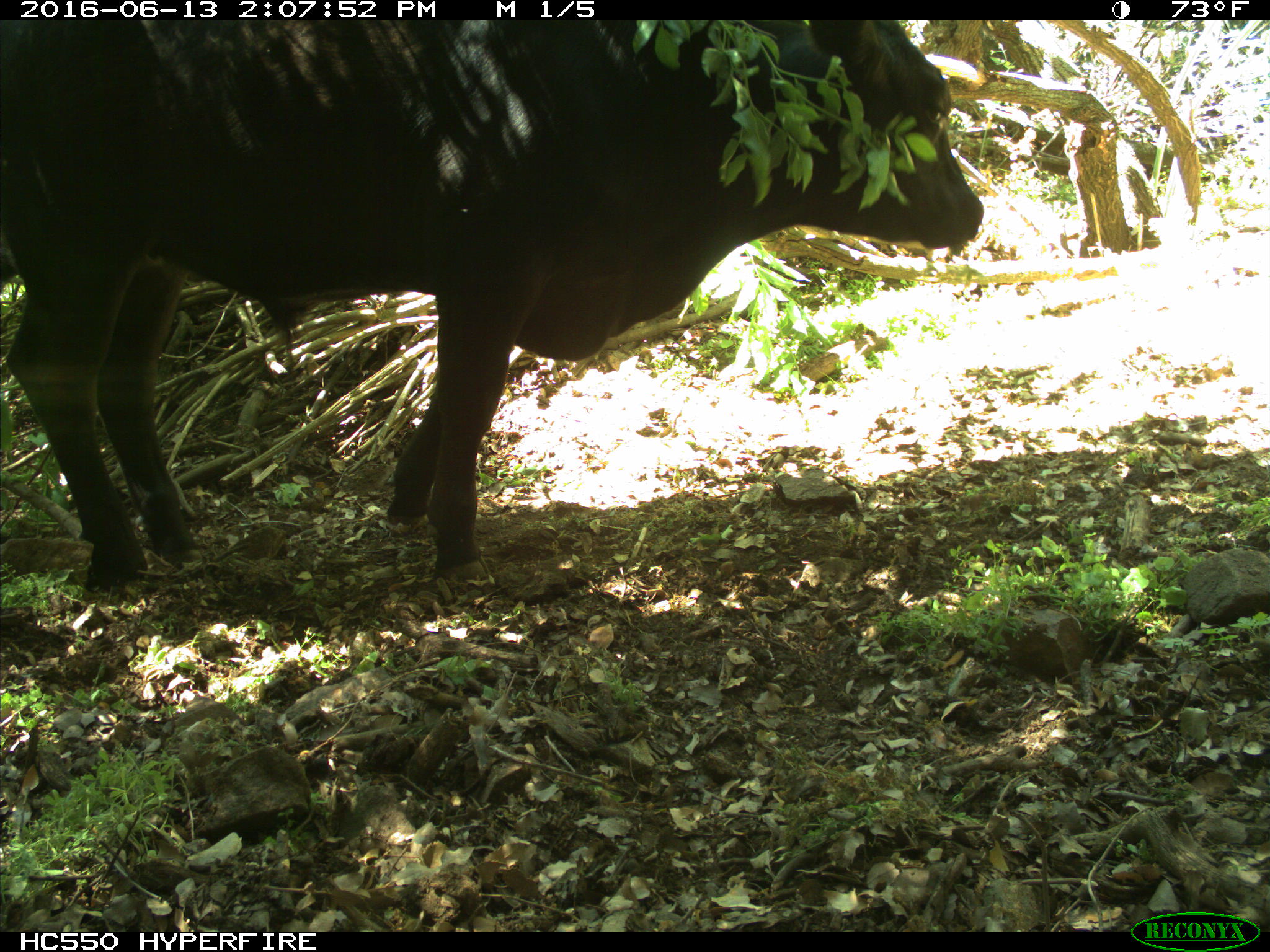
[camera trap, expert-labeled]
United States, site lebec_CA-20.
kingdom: Animalia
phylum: Chordata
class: Mammalia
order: Artiodactyla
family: Bovidae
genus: Bos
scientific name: Bos taurus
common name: domestic cow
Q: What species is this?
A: Bos taurus (domestic cow).